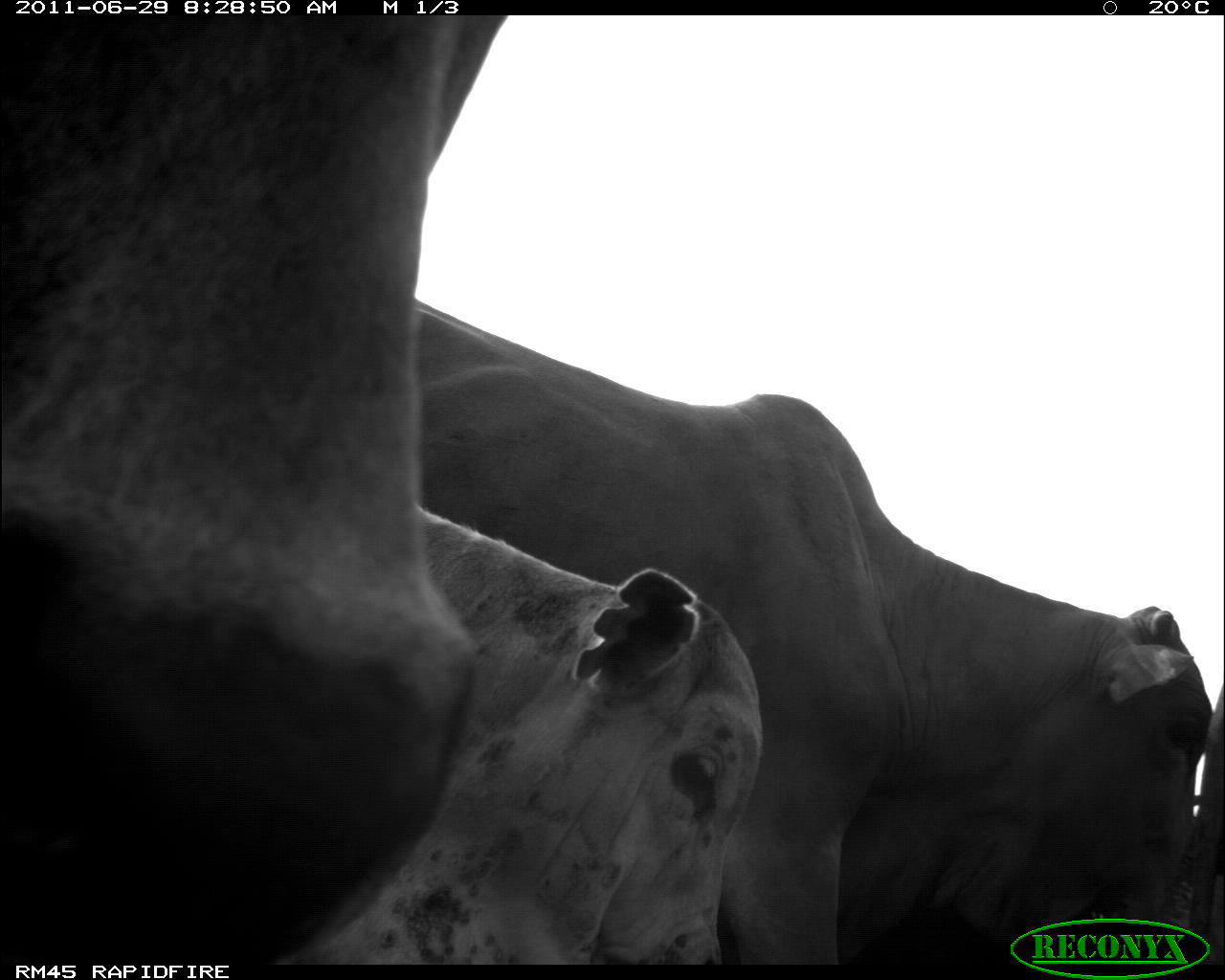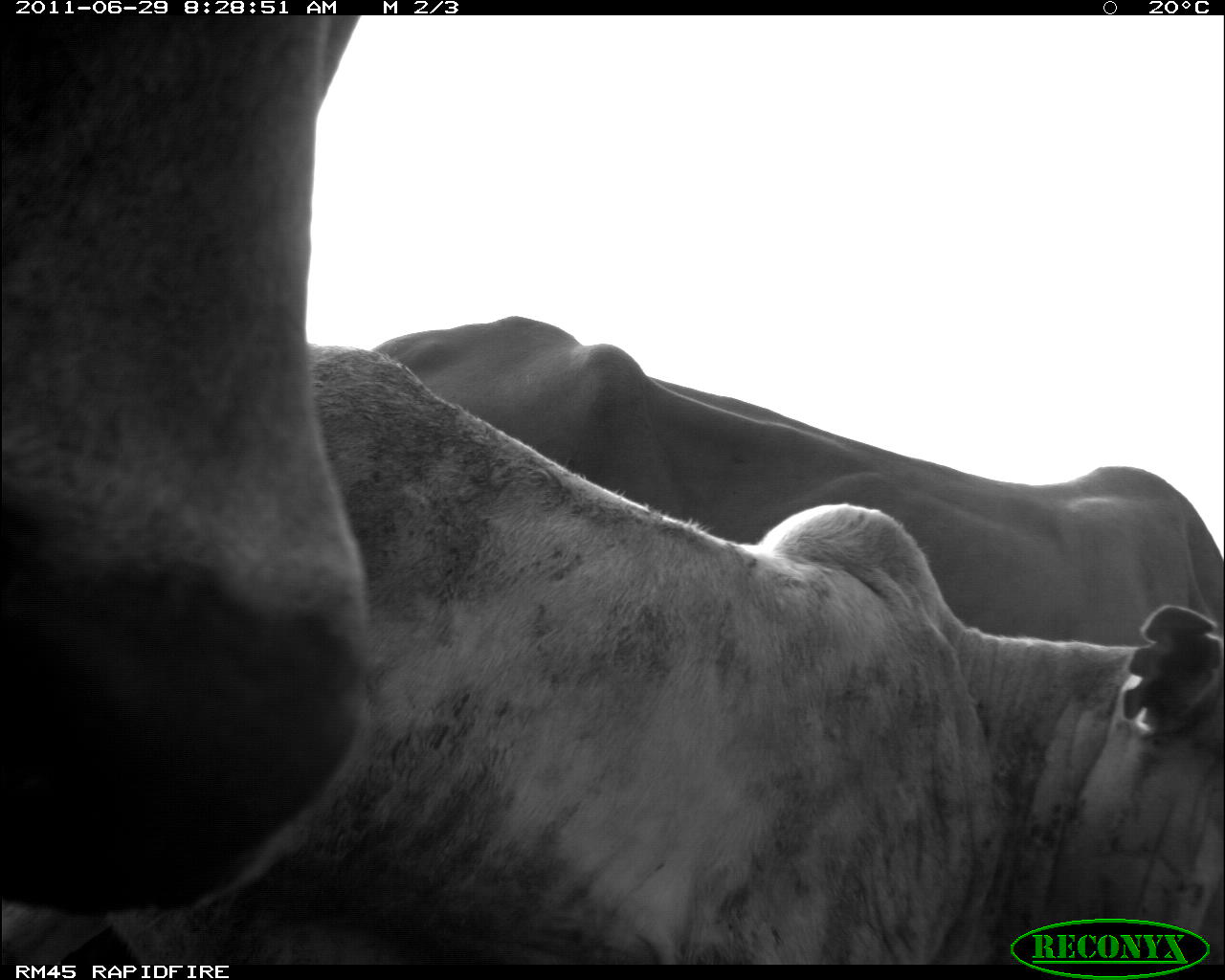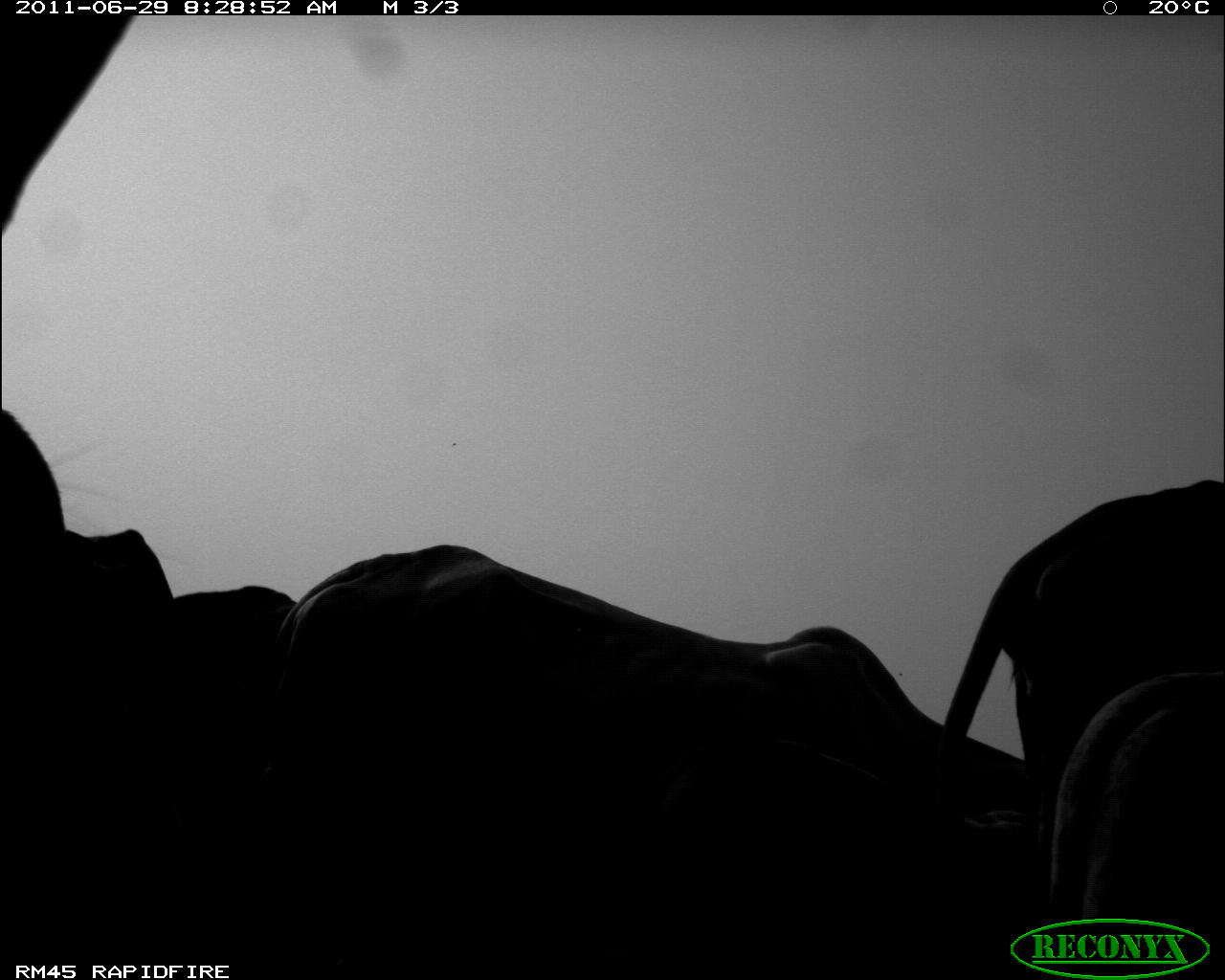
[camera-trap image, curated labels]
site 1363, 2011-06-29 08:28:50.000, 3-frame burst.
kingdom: Animalia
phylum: Chordata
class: Mammalia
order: Artiodactyla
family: Bovidae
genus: Bos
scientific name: Bos taurus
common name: domestic cattle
Bos taurus (domestic cattle), count 3.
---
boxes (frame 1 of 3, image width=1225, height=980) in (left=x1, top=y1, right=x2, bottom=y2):
bos taurus: (left=410, top=296, right=1210, bottom=962); (left=0, top=14, right=509, bottom=962); (left=279, top=499, right=767, bottom=961); (left=1185, top=656, right=1224, bottom=963)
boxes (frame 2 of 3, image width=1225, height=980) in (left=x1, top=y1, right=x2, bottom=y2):
bos taurus: (left=0, top=346, right=1225, bottom=962); (left=0, top=18, right=374, bottom=920); (left=371, top=311, right=1225, bottom=648)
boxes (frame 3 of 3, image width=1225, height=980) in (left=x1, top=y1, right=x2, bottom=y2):
bos taurus: (left=241, top=539, right=1038, bottom=958); (left=1, top=15, right=294, bottom=962); (left=920, top=474, right=1225, bottom=845); (left=1029, top=666, right=1225, bottom=959)